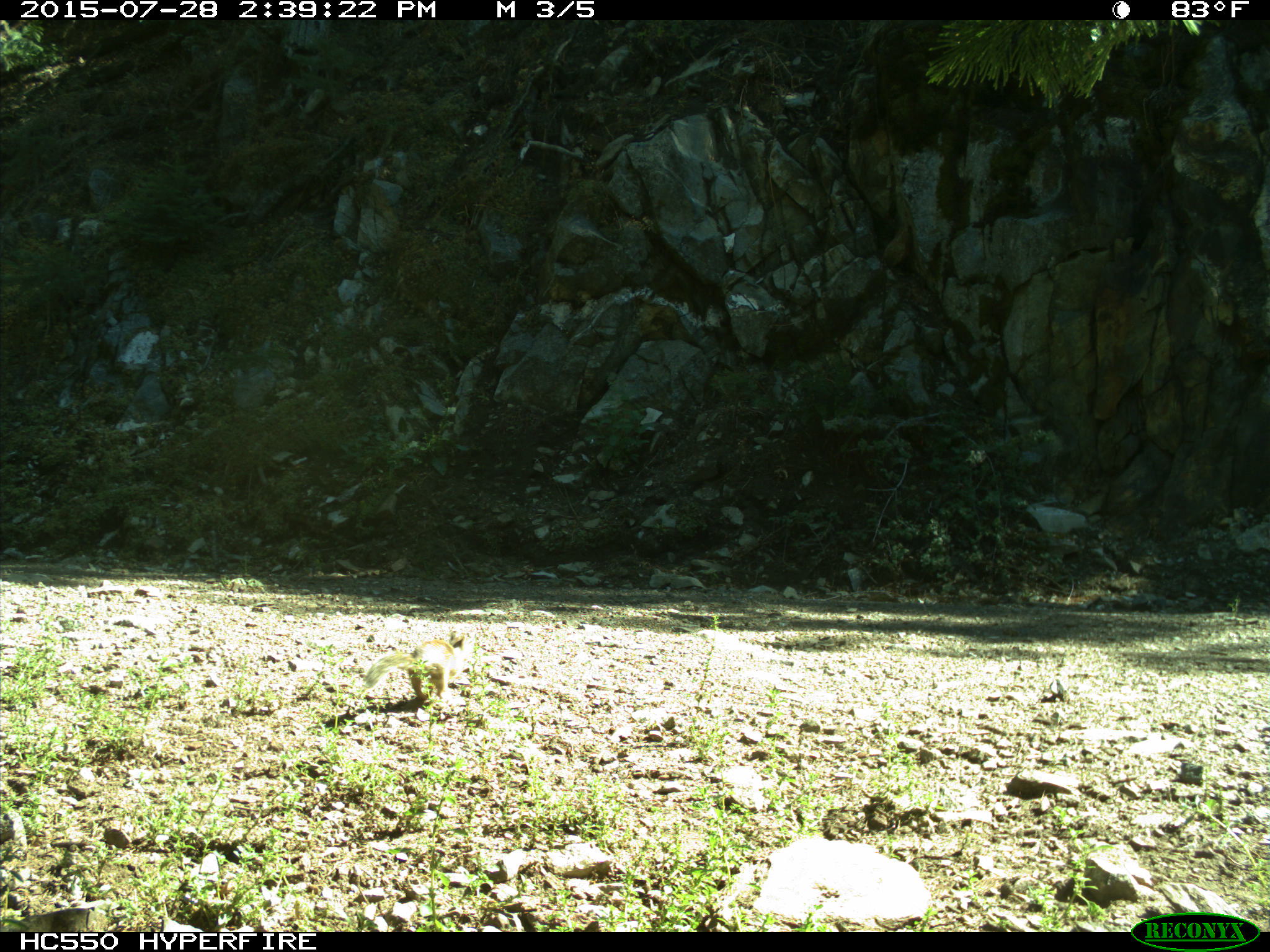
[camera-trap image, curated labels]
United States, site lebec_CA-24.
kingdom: Animalia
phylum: Chordata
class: Mammalia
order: Rodentia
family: Sciuridae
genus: Otospermophilus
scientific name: Otospermophilus beecheyi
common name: california ground squirrel